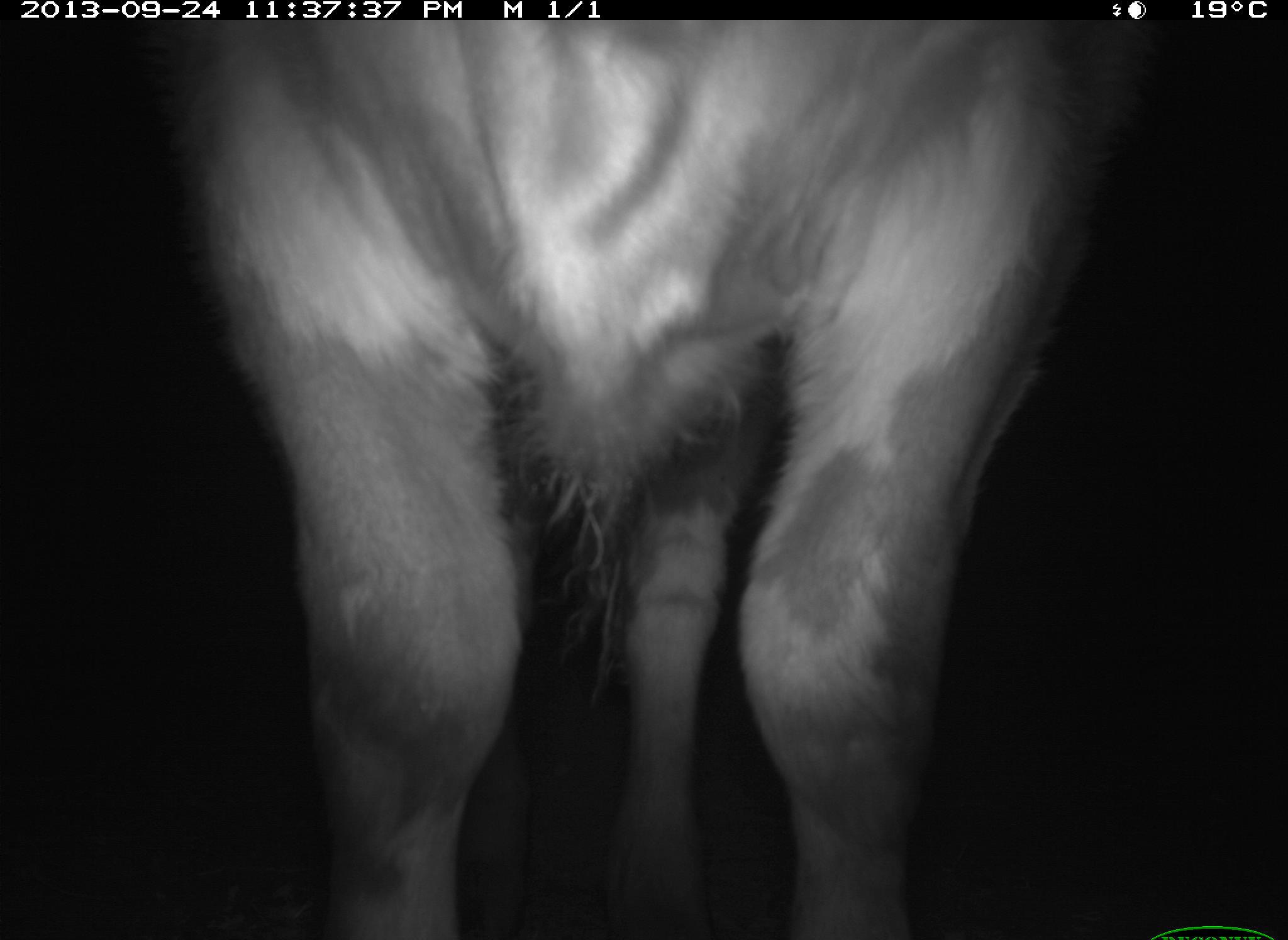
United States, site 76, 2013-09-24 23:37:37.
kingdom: Animalia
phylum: Chordata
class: Mammalia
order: Artiodactyla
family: Bovidae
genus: Bos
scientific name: Bos taurus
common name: cow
Cow (Bos taurus).